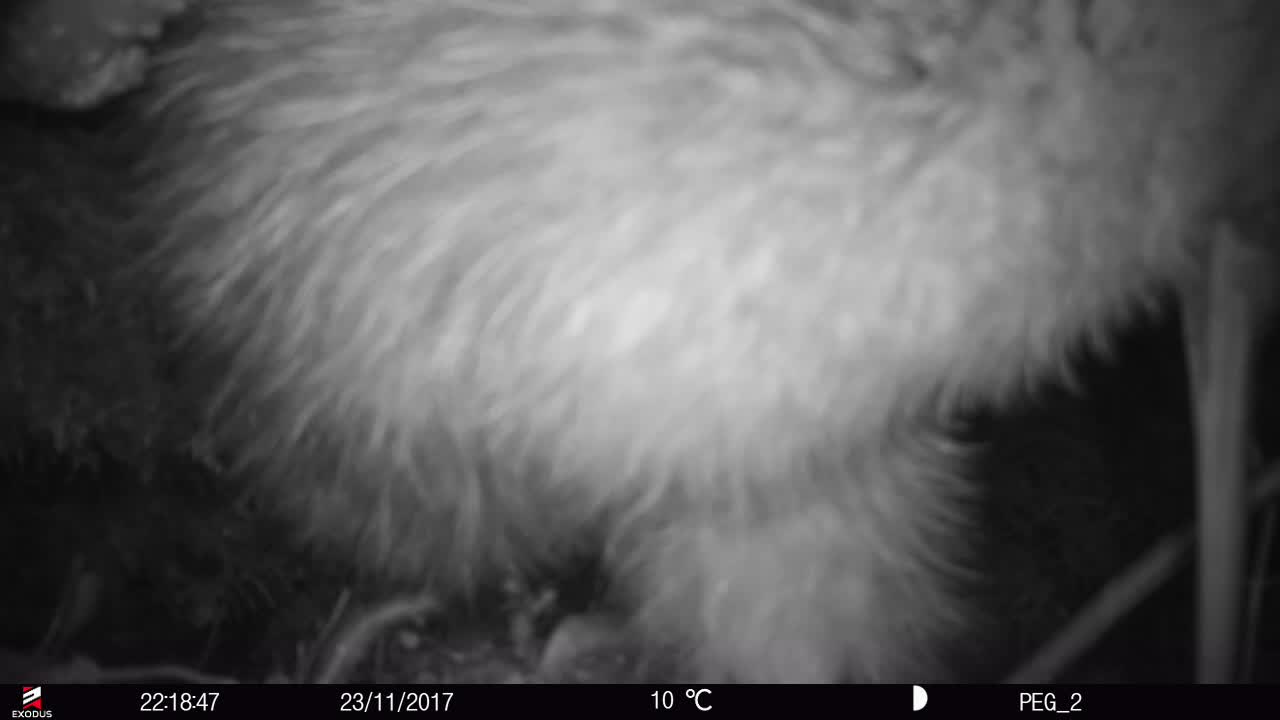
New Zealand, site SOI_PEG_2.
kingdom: Animalia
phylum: Chordata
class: Aves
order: Apterygiformes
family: Apterygidae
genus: Apteryx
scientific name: Apteryx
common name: kiwi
Kiwi (Apteryx).